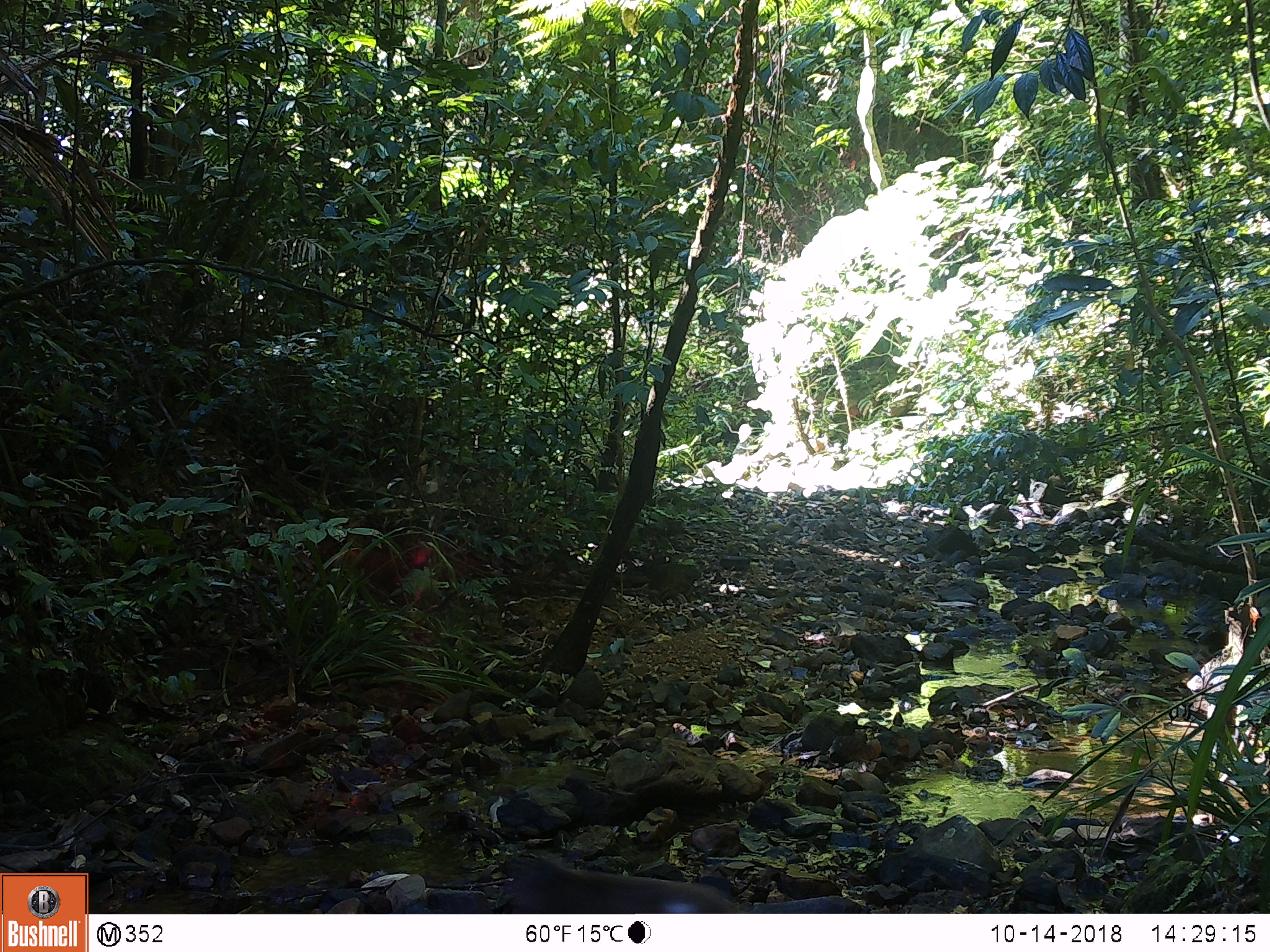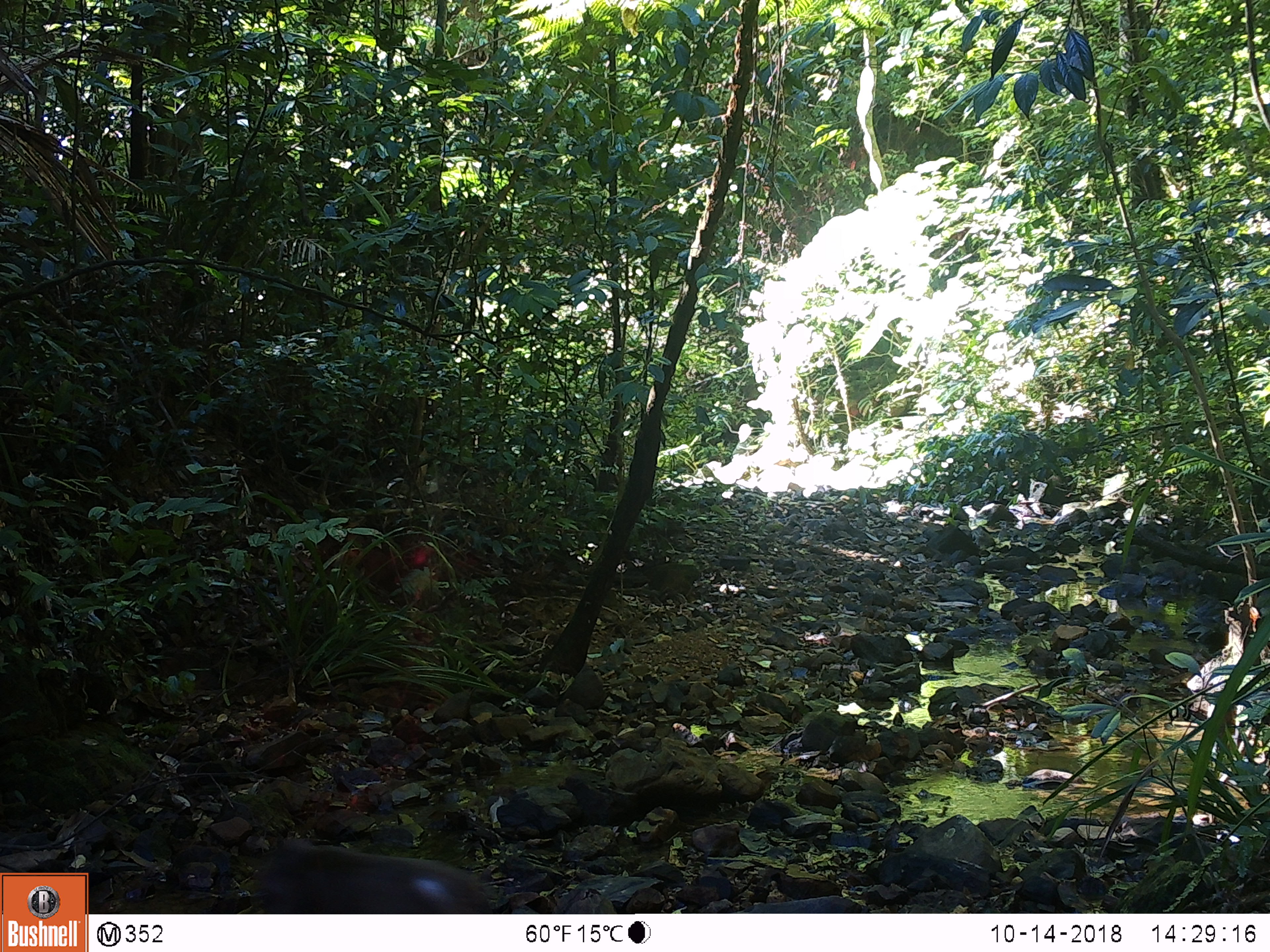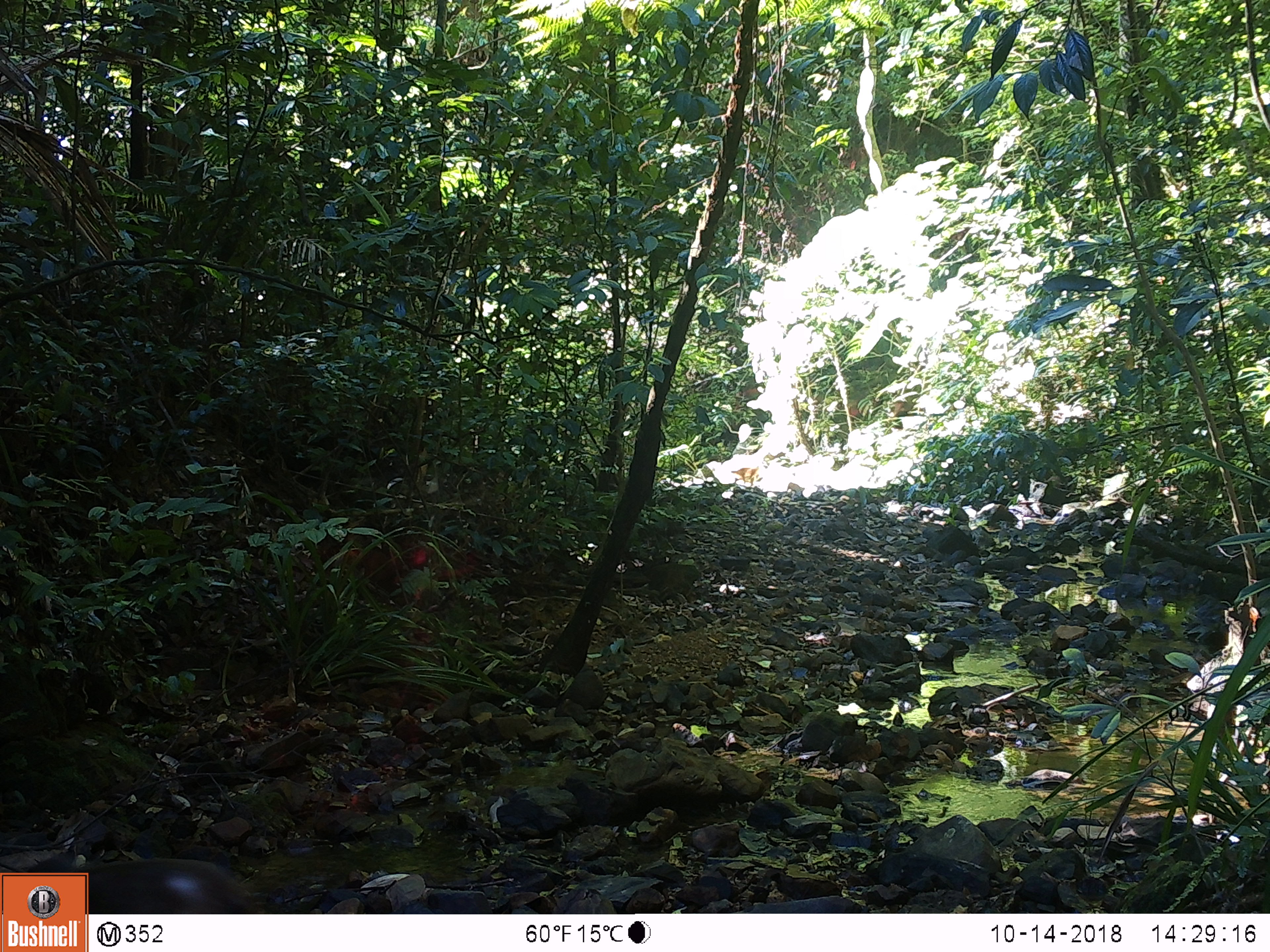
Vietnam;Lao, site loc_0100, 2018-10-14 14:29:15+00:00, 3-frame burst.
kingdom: Animalia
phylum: Chordata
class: Mammalia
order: Primates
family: Cercopithecidae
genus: Macaca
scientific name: Macaca arctoides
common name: stump-tailed macaque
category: stump tailed macaque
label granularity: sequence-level